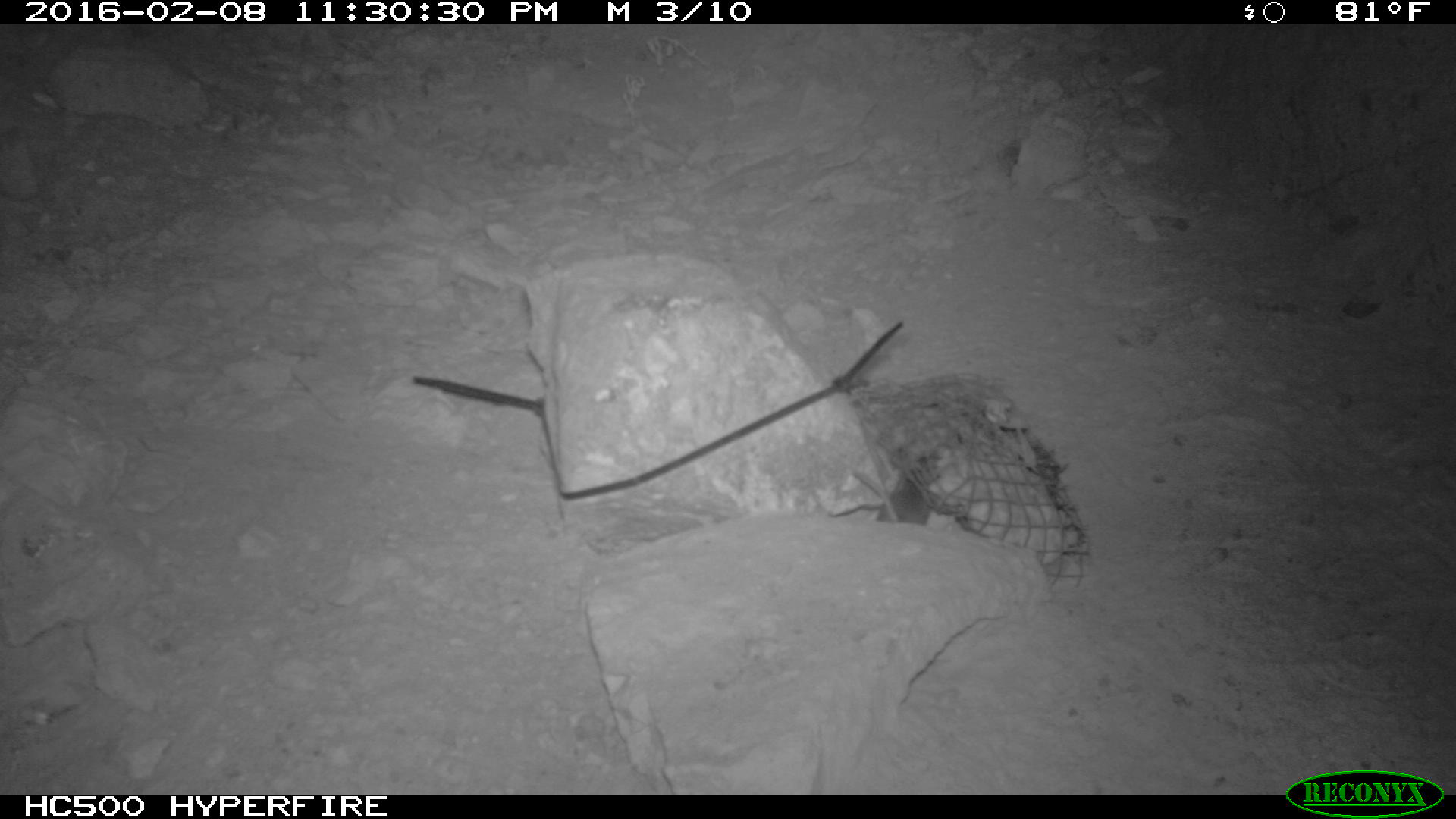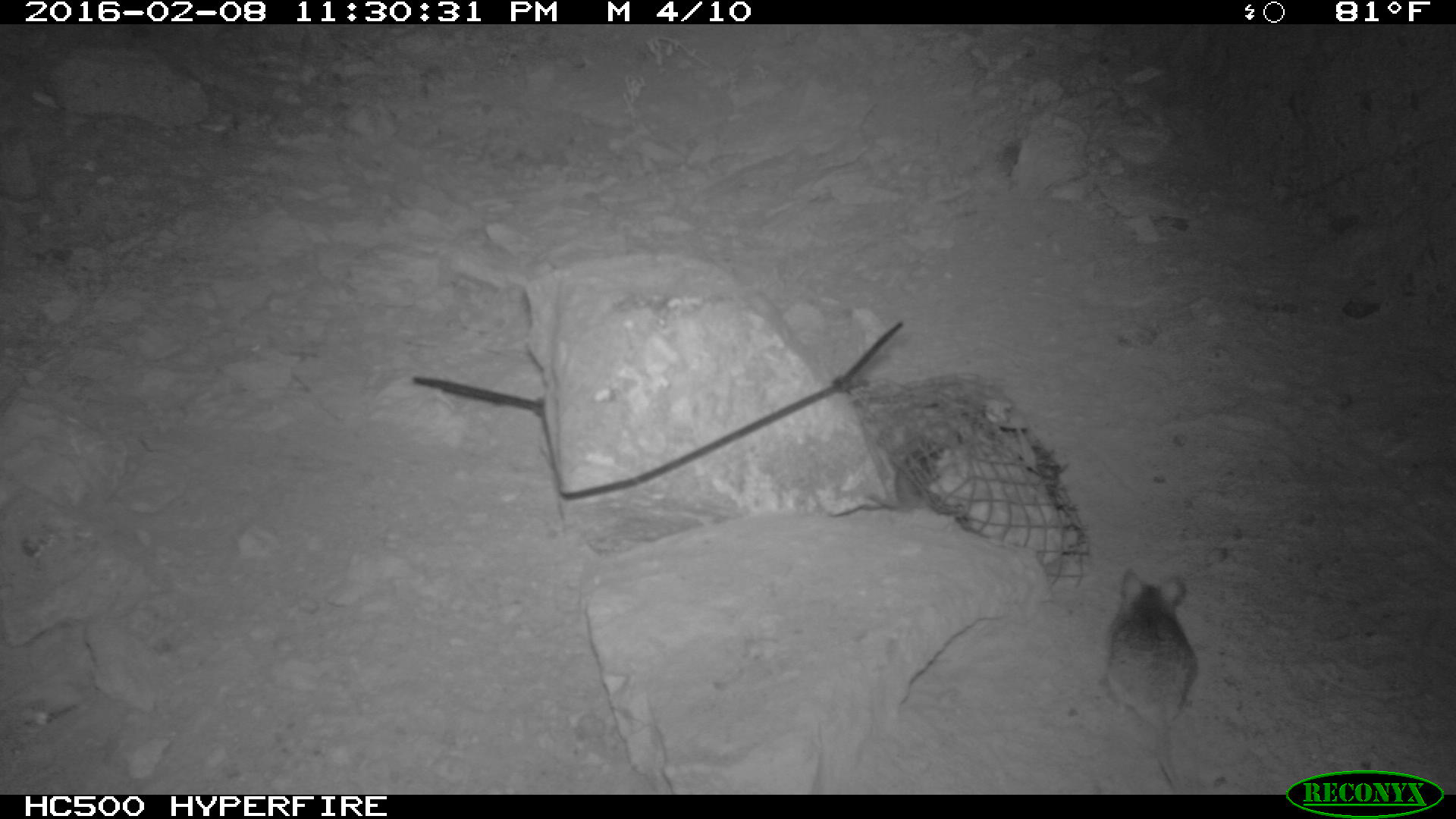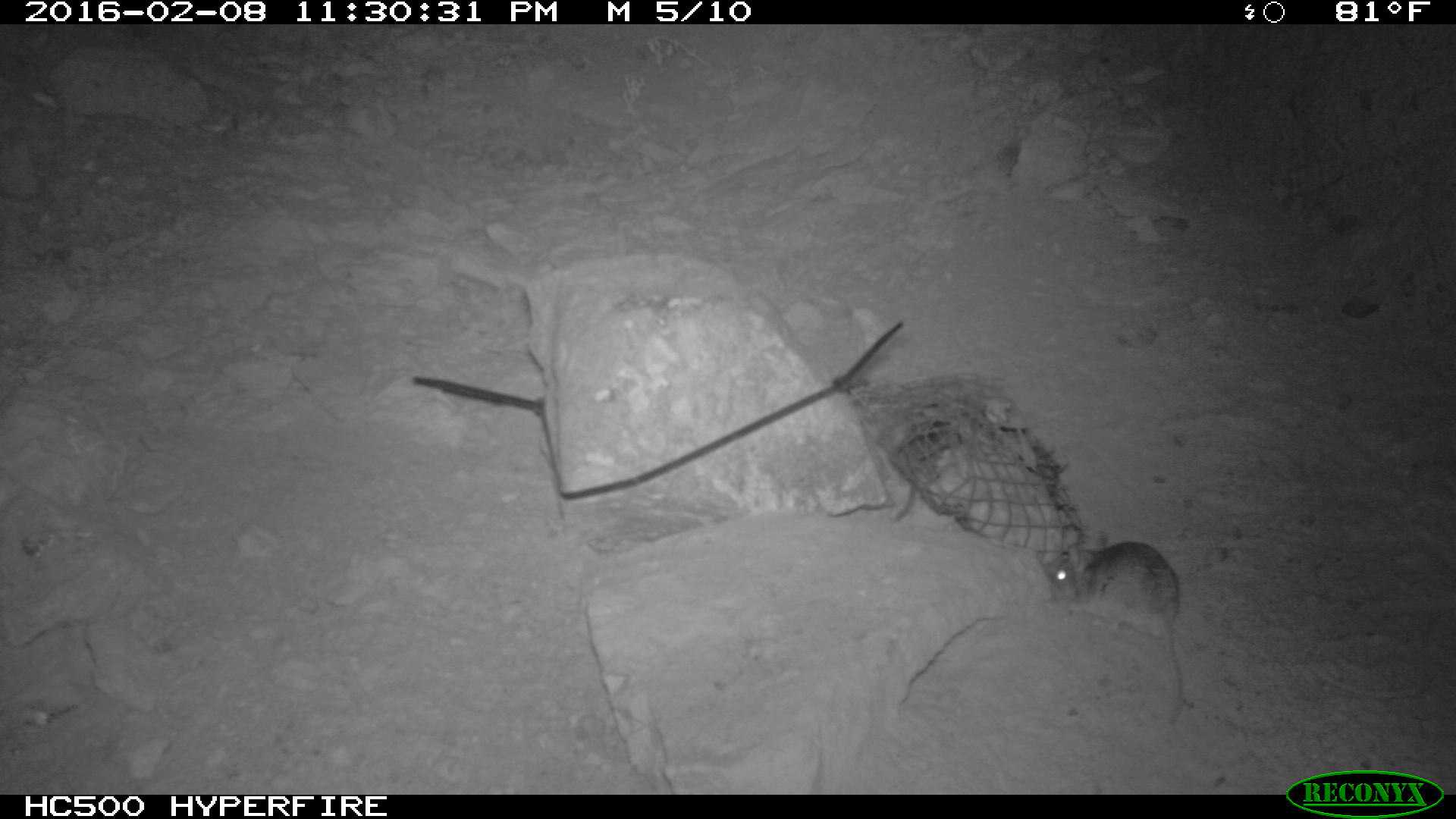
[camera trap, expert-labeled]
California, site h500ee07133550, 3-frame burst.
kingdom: Animalia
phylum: Chordata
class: Mammalia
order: Rodentia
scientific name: Rodentia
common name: rodent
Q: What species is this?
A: Rodent (Rodentia).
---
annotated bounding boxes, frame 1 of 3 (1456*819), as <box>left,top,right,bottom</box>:
rodent: <box>821,465,929,529</box>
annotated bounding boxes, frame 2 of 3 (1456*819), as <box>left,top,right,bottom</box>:
rodent: <box>1106,565,1195,792</box>; <box>828,438,936,517</box>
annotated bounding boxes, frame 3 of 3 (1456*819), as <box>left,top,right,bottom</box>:
rodent: <box>1050,532,1182,723</box>